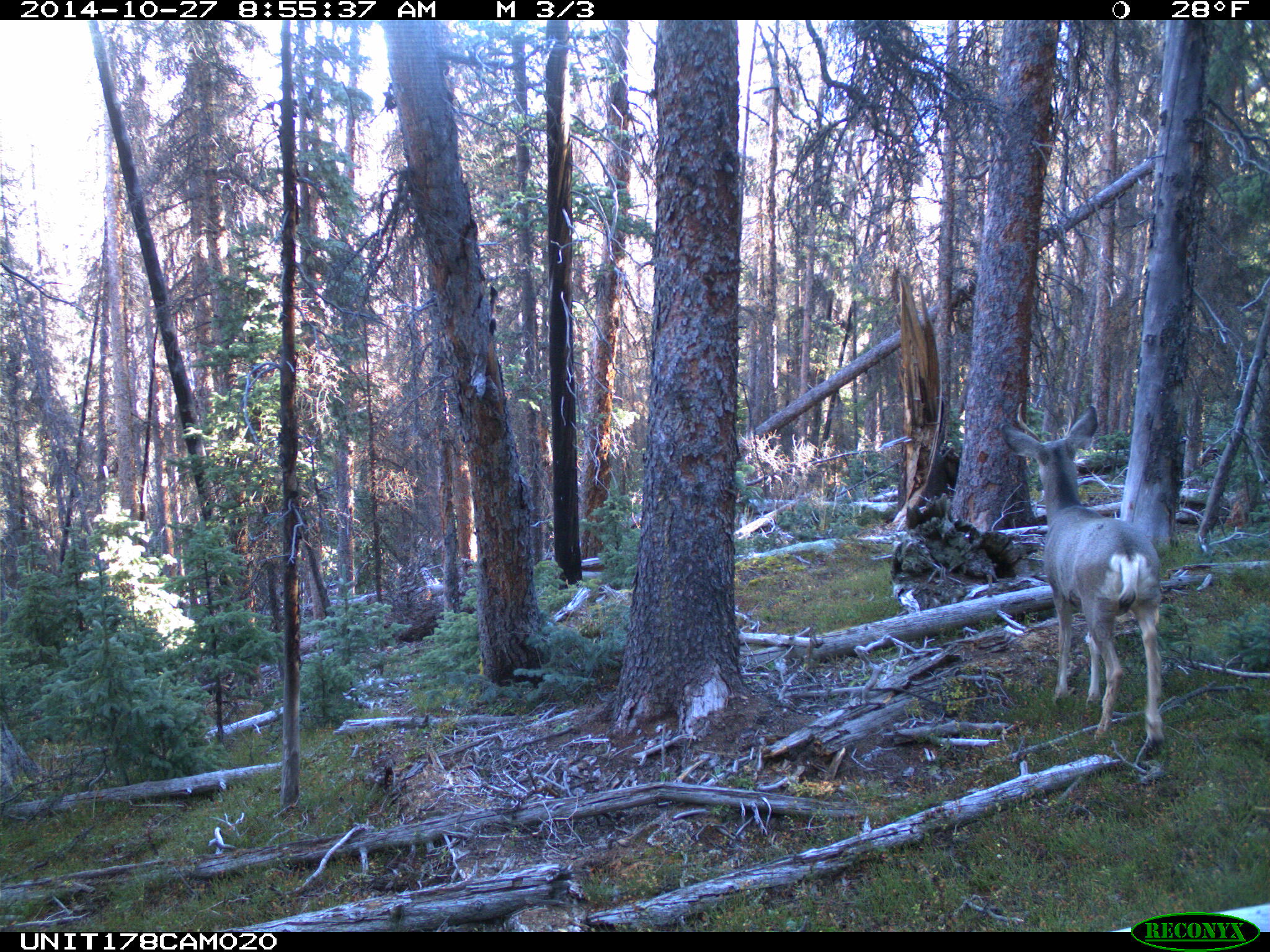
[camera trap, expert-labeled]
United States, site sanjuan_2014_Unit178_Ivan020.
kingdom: Animalia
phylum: Chordata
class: Mammalia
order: Artiodactyla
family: Cervidae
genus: Odocoileus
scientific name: Odocoileus hemionus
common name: mule deer